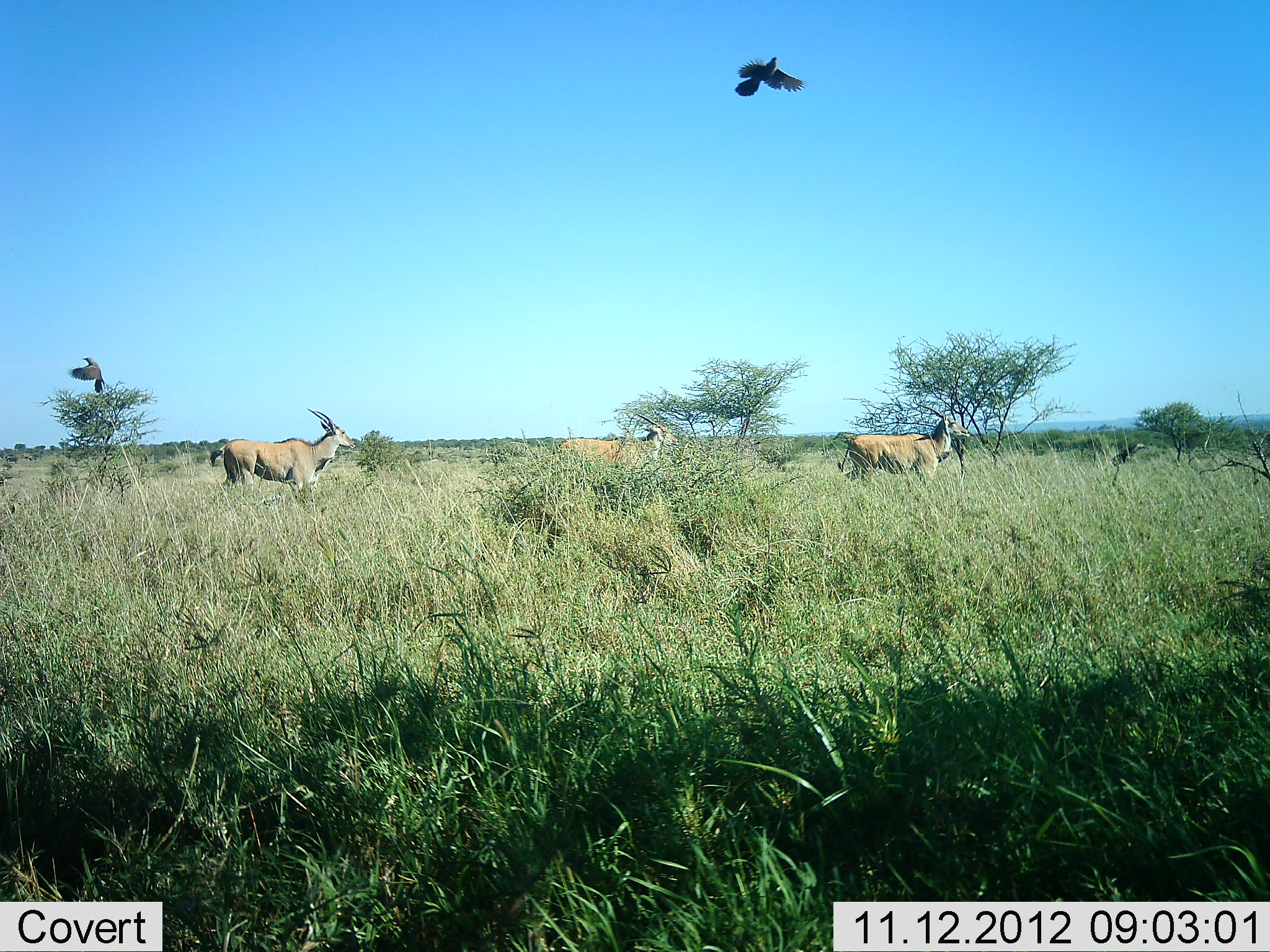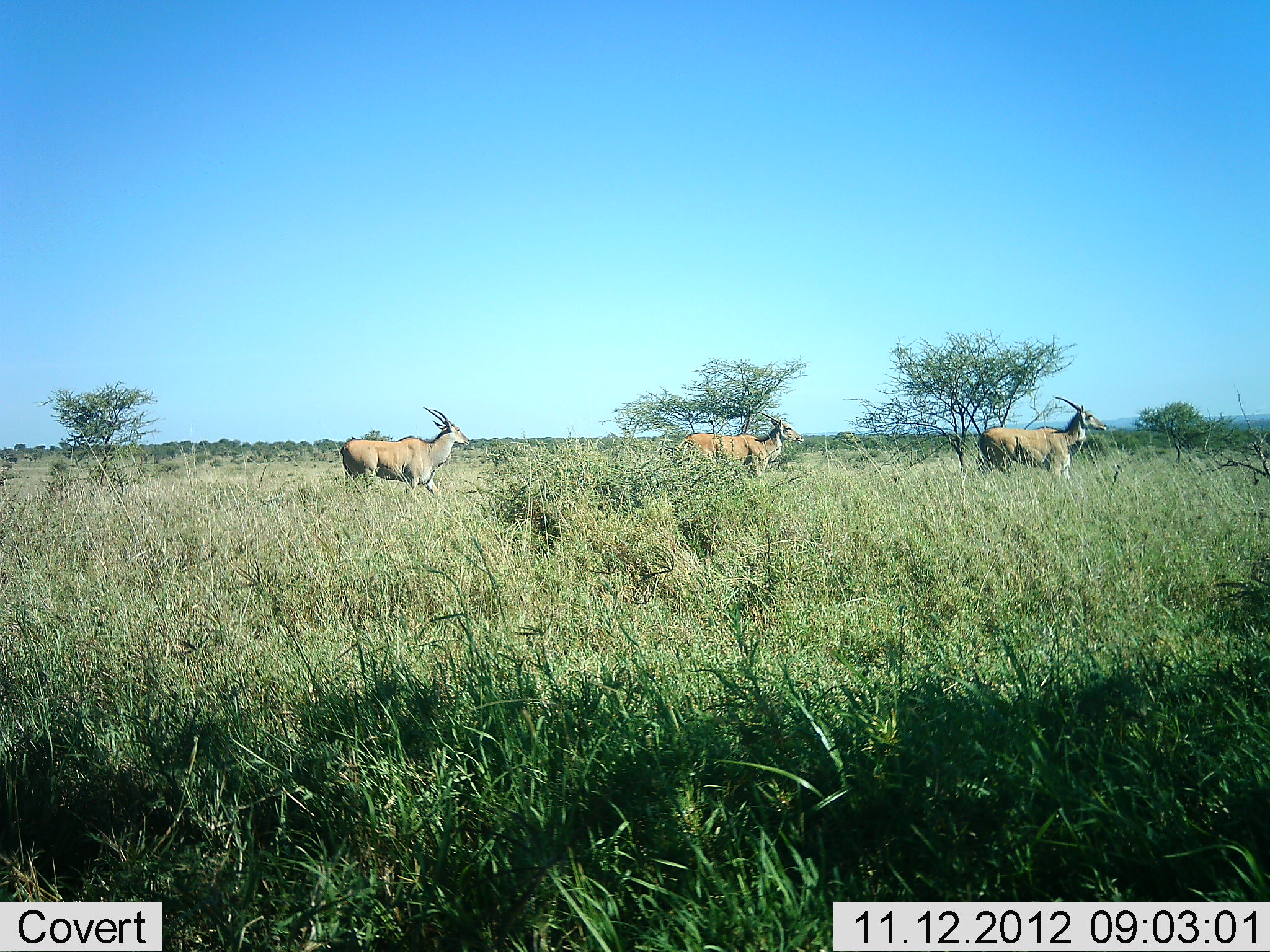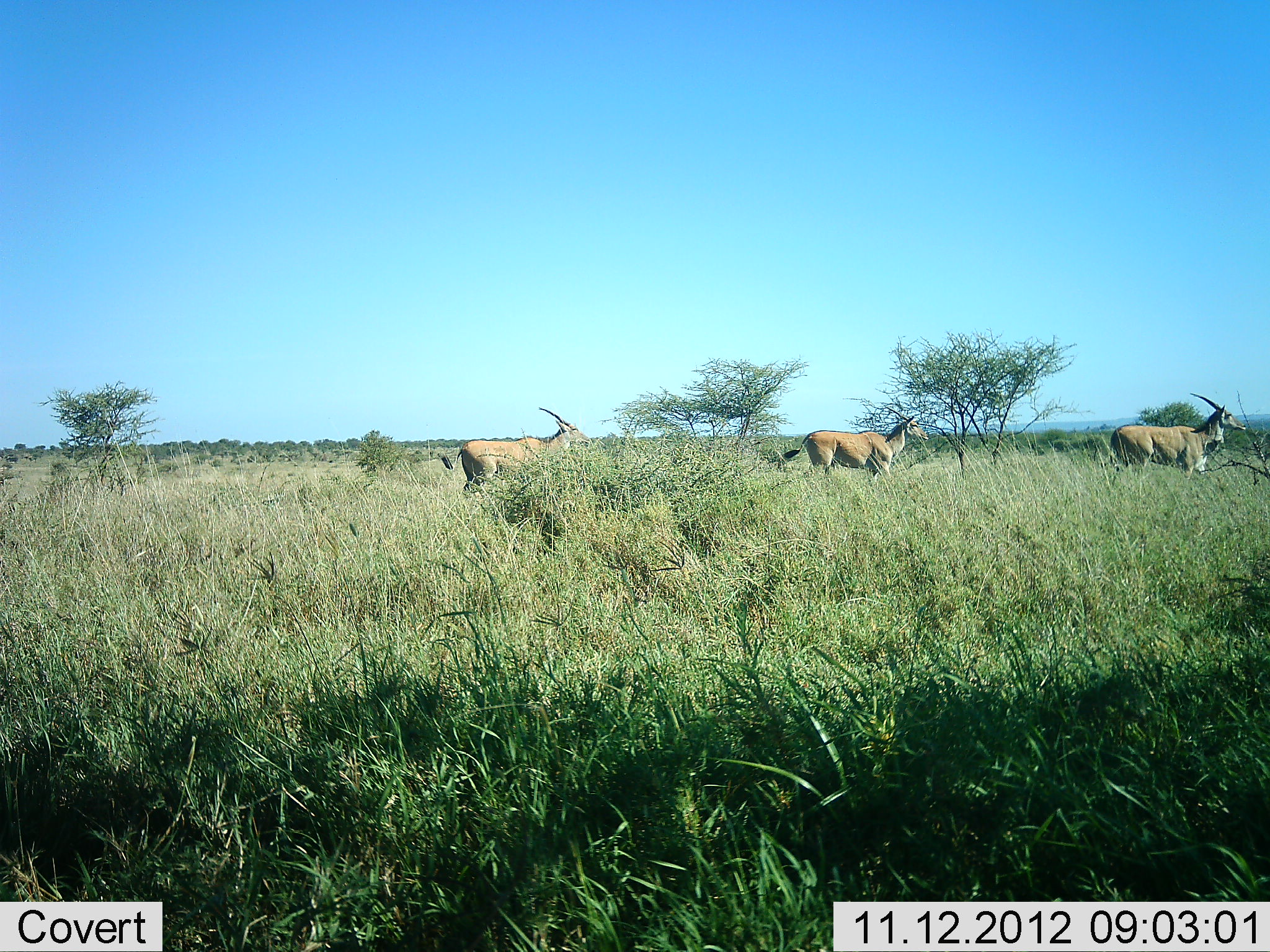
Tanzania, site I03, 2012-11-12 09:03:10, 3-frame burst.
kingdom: Animalia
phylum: Chordata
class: Mammalia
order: Artiodactyla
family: Bovidae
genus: Tragelaphus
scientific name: Tragelaphus oryx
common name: eland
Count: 3.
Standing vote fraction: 6%.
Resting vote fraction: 0%.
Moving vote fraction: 94%.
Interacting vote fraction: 0%.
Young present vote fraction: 0%.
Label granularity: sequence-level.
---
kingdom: Animalia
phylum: Chordata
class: Aves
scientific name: Aves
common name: bird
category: otherbird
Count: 2.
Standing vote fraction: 0%.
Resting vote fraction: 0%.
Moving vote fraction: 100%.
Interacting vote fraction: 0%.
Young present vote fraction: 0%.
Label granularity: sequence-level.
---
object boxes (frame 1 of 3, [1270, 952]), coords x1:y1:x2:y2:
animal: 209:408:357:492; 209:408:355:493; 838:402:972:485; 841:405:970:488; 559:415:680:470; 554:414:680:466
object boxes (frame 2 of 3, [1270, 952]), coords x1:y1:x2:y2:
animal: 340:407:472:499; 340:407:470:499; 979:394:1108:480; 978:395:1108:480; 676:410:804:480; 674:411:804:478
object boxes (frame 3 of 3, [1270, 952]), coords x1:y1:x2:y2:
animal: 1108:391:1246:482; 440:407:592:486; 1109:393:1246:480; 456:407:594:490; 783:405:930:482; 783:403:928:476